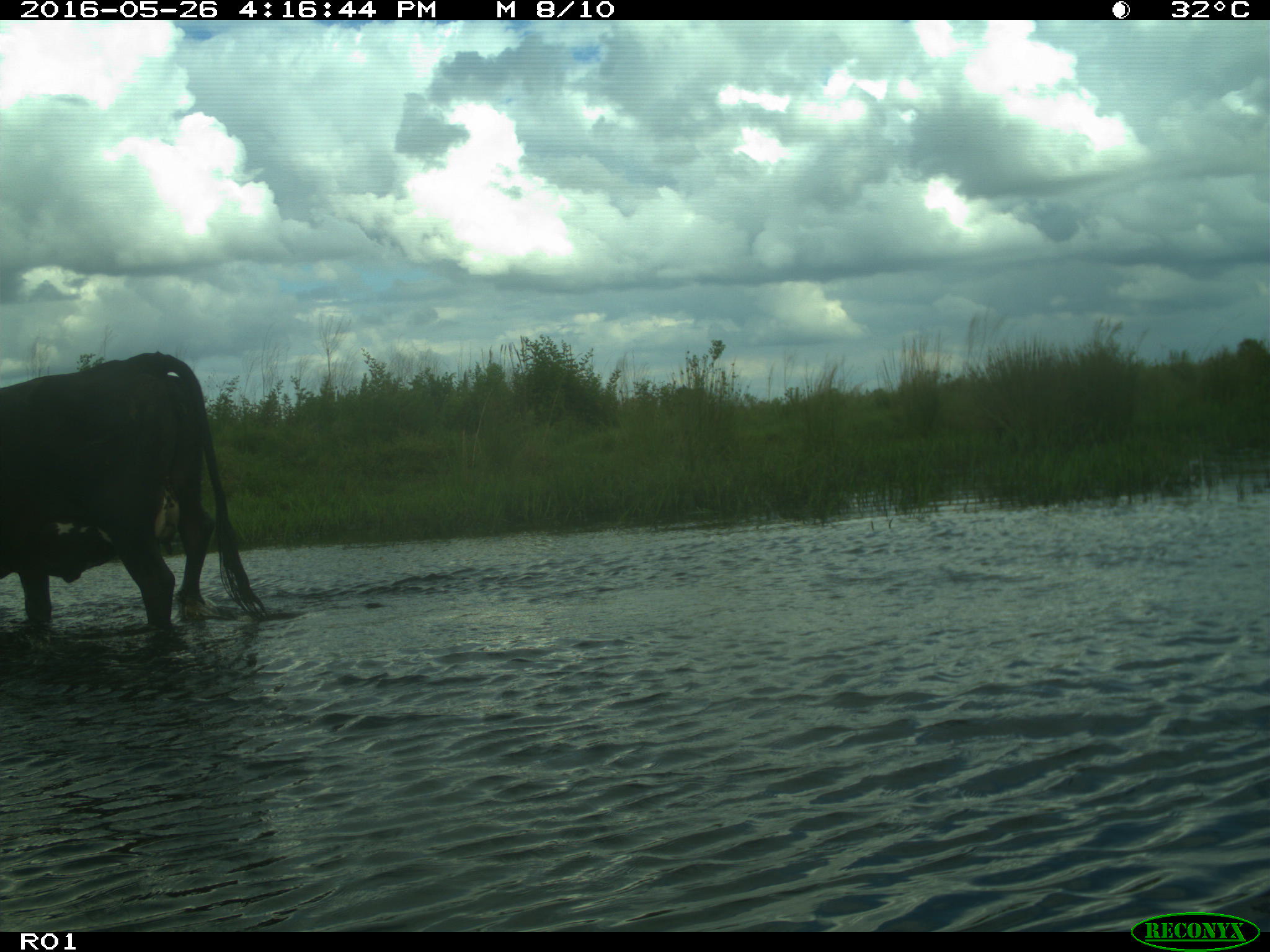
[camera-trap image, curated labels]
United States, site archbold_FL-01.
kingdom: Animalia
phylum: Chordata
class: Mammalia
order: Artiodactyla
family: Bovidae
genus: Bos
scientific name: Bos taurus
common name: domestic cow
Bos taurus (domestic cow).